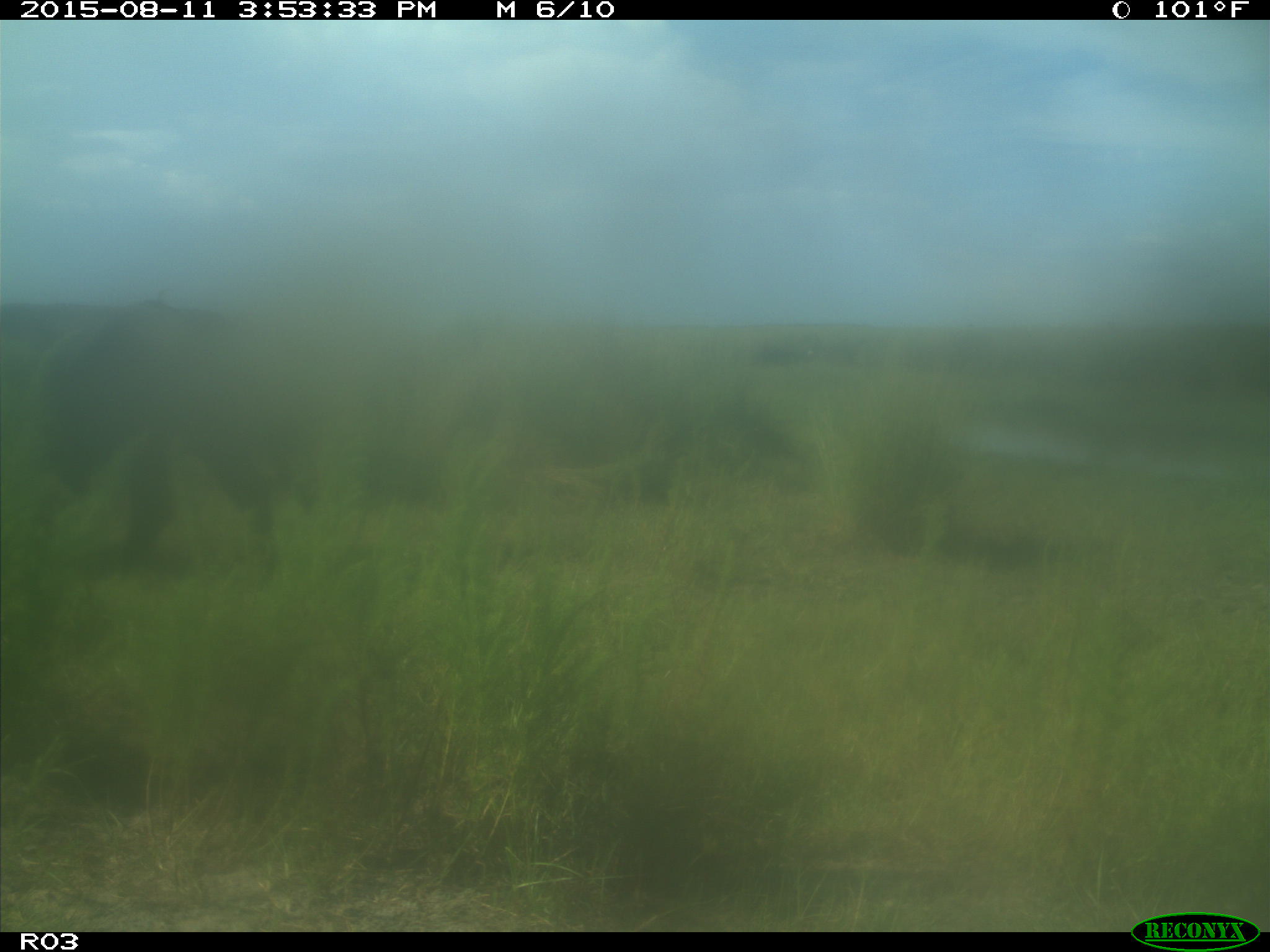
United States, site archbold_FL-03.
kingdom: Animalia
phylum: Chordata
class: Mammalia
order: Artiodactyla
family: Bovidae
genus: Bos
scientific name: Bos taurus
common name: domestic cow